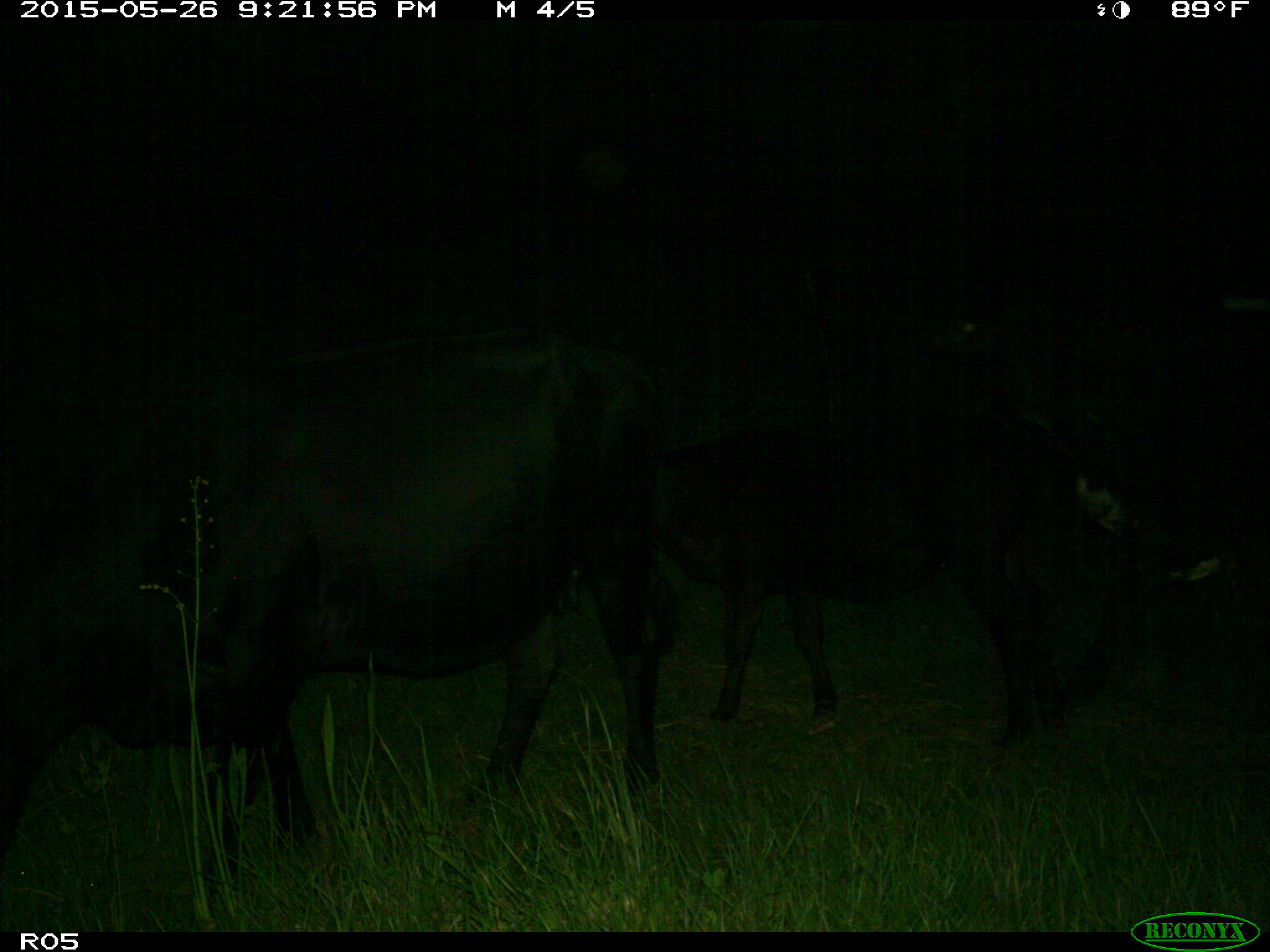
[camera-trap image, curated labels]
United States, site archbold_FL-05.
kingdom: Animalia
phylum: Chordata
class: Mammalia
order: Artiodactyla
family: Bovidae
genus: Bos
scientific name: Bos taurus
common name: domestic cow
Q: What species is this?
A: Bos taurus (domestic cow).